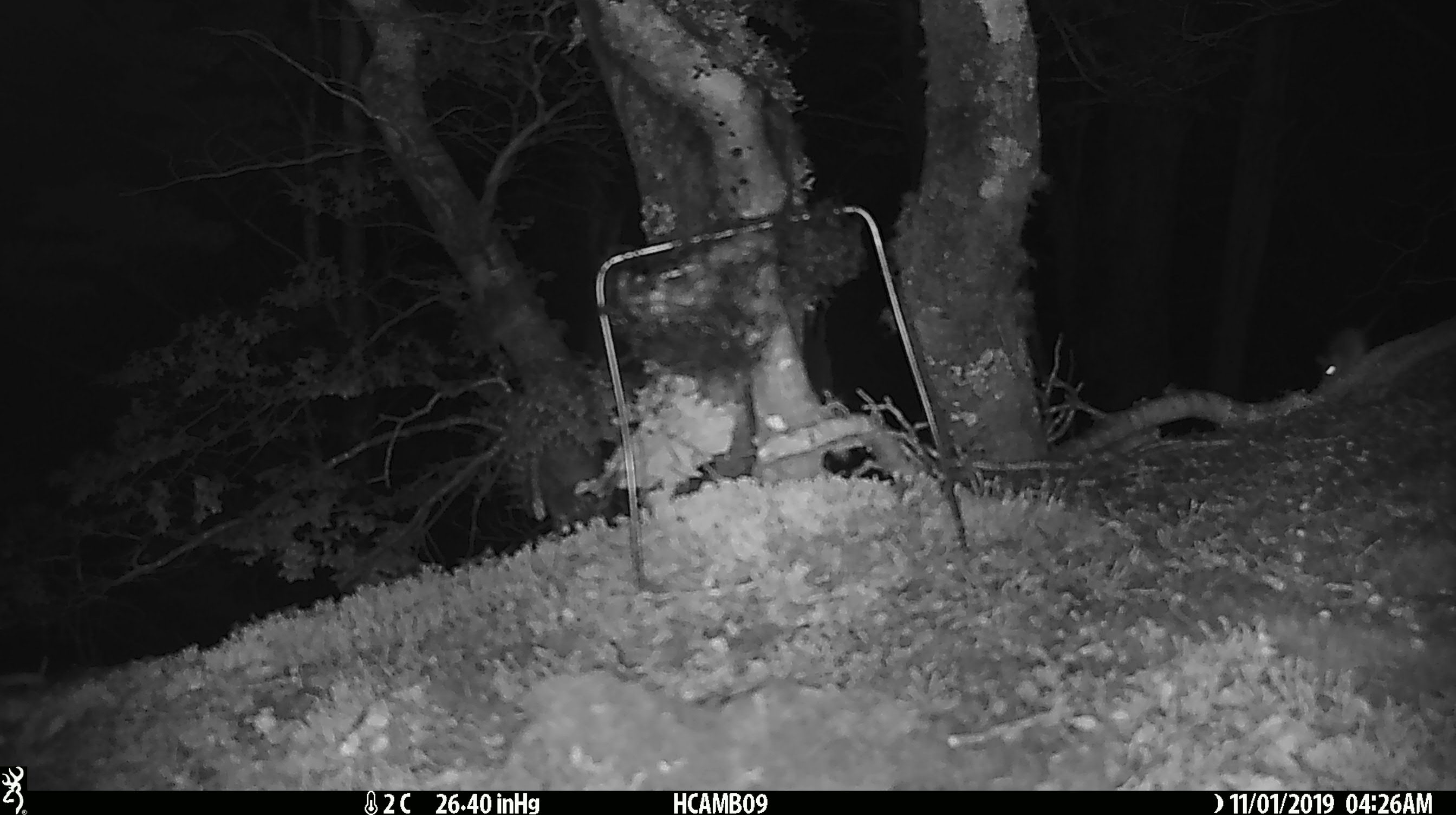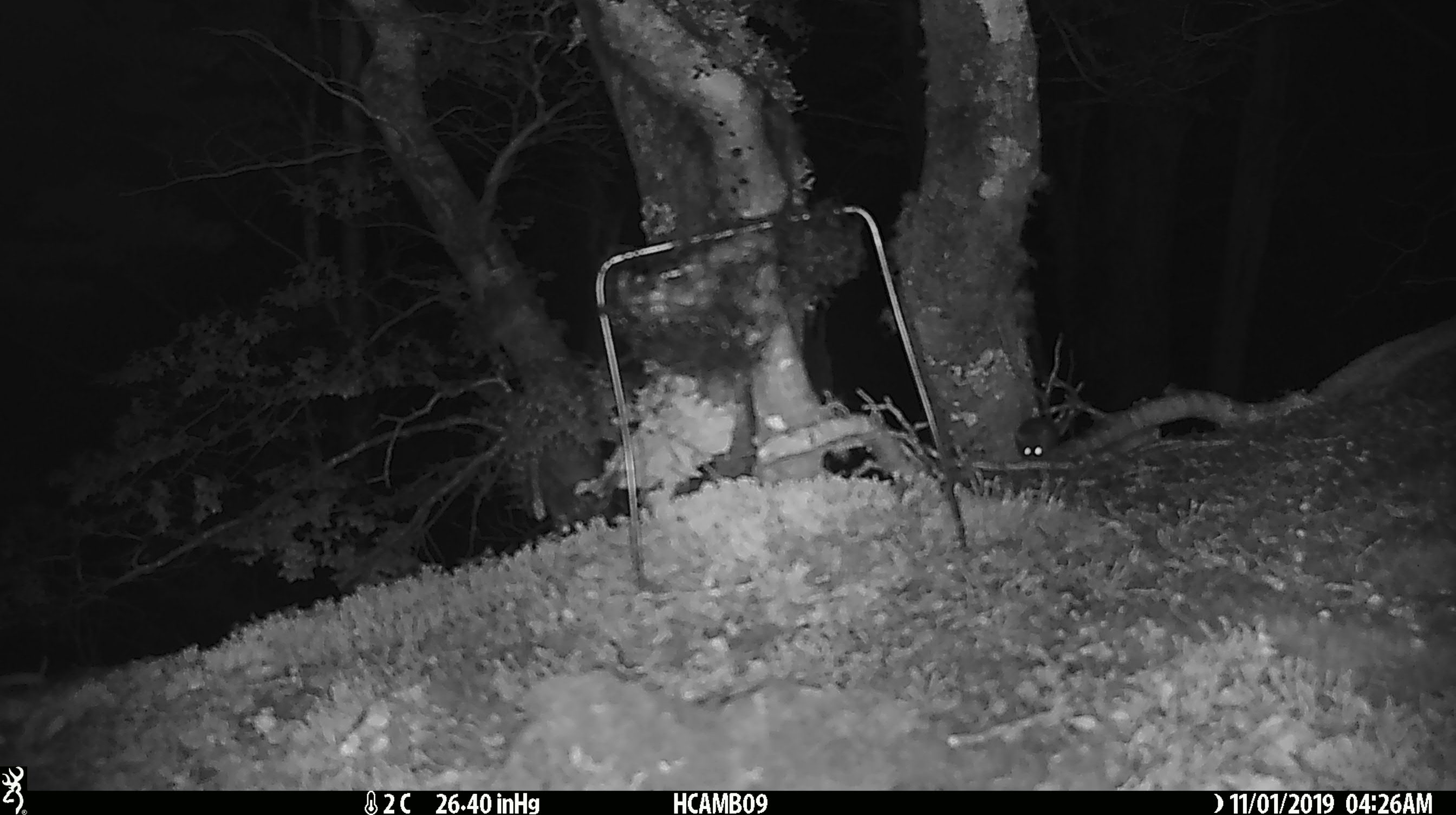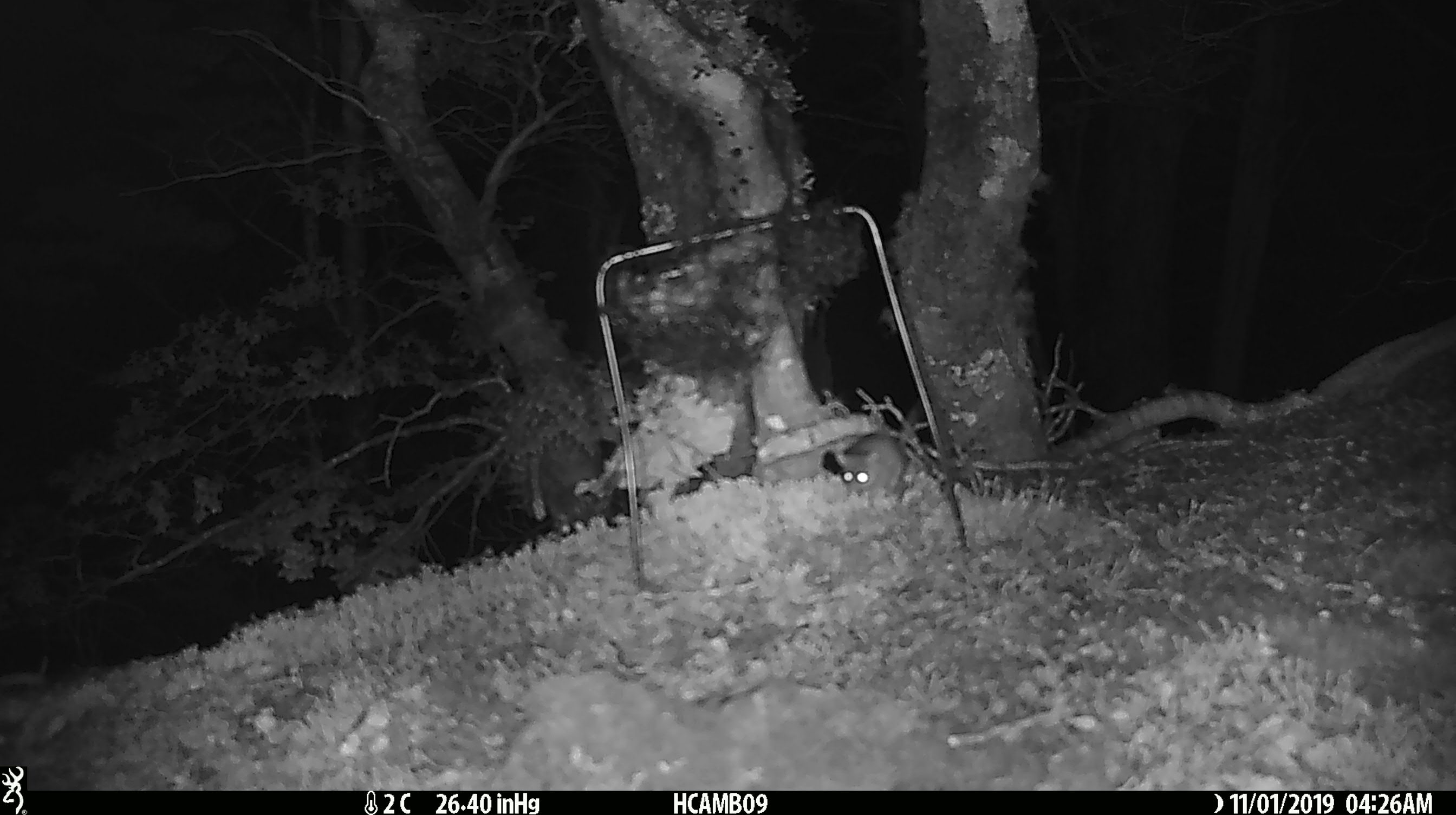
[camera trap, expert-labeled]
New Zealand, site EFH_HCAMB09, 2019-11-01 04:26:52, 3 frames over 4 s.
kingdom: Animalia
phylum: Chordata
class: Mammalia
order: Rodentia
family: Muridae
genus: Mus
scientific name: Mus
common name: mouse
Mouse (Mus).